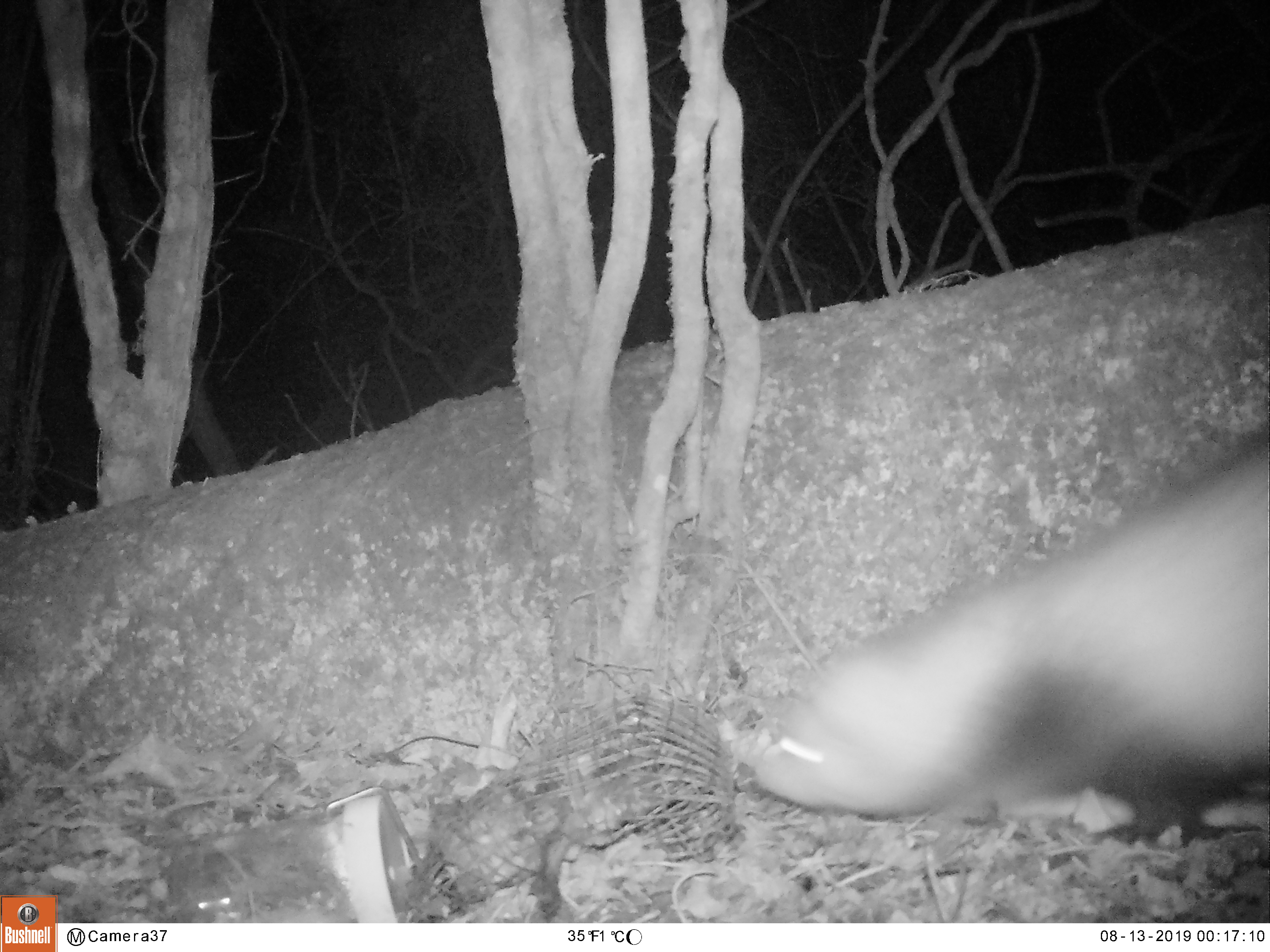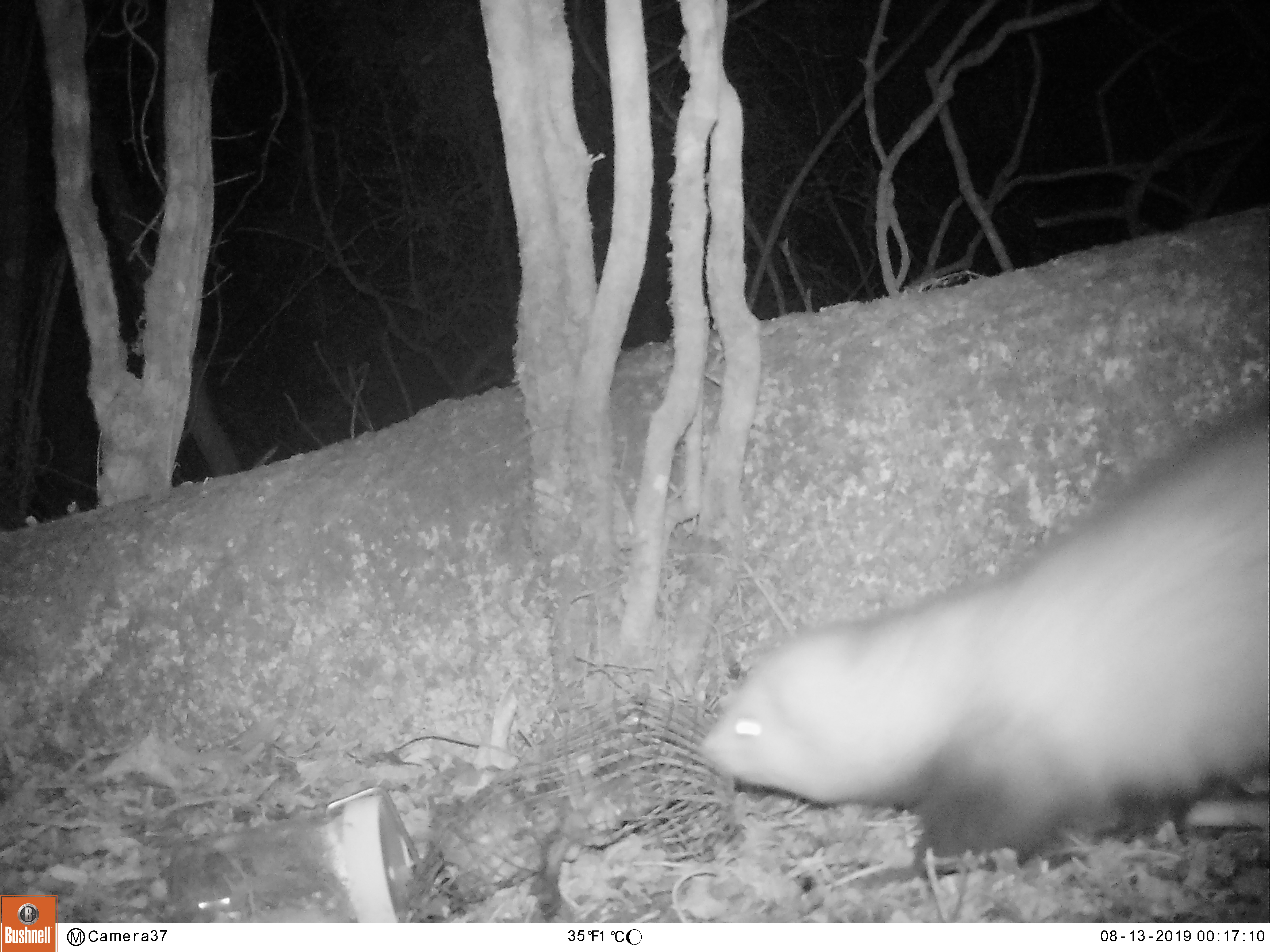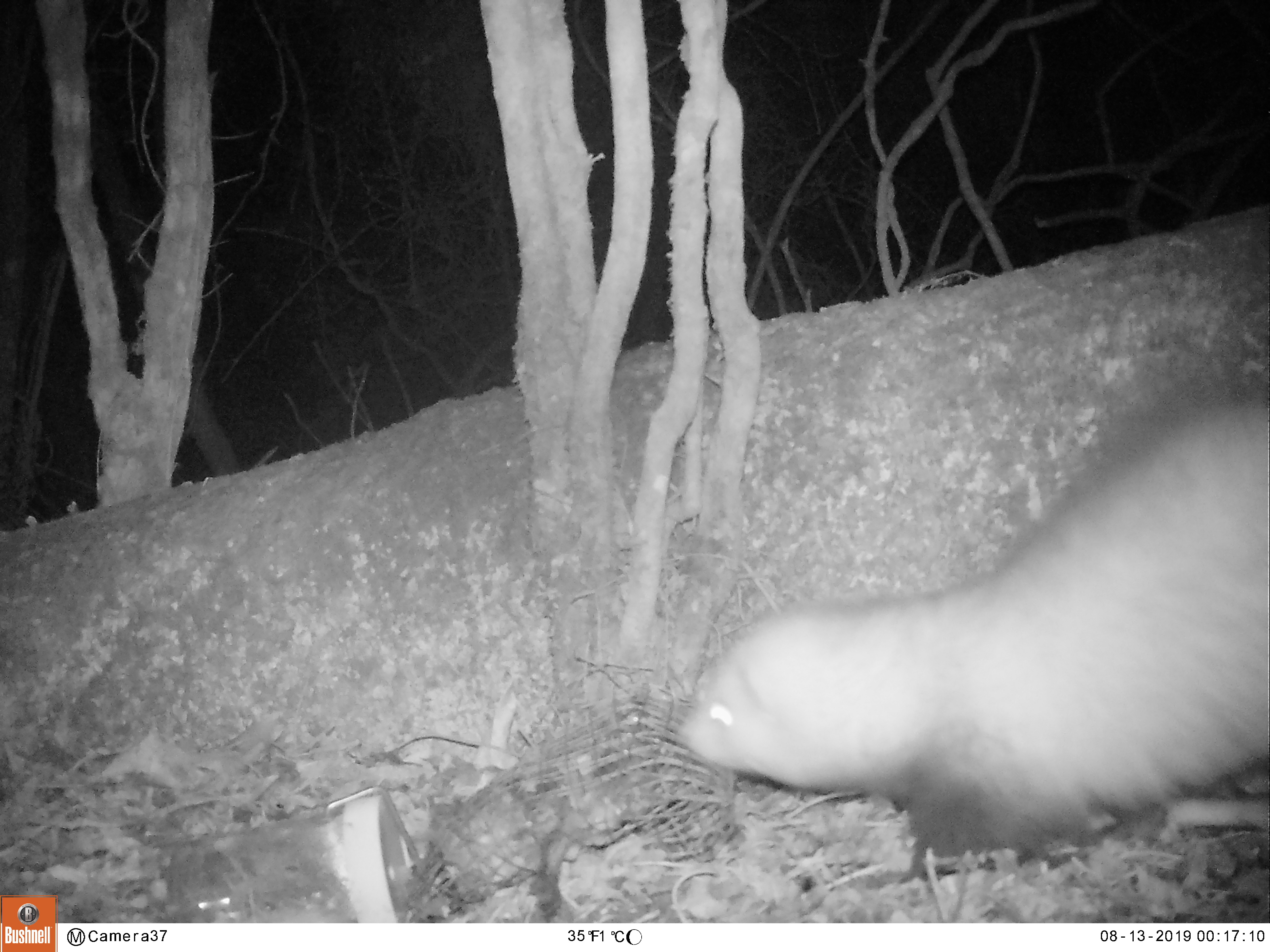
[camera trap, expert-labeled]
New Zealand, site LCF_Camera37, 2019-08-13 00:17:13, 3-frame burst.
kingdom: Animalia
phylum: Chordata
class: Mammalia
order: Carnivora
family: Mustelidae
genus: Mustela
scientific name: Mustela furo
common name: ferret